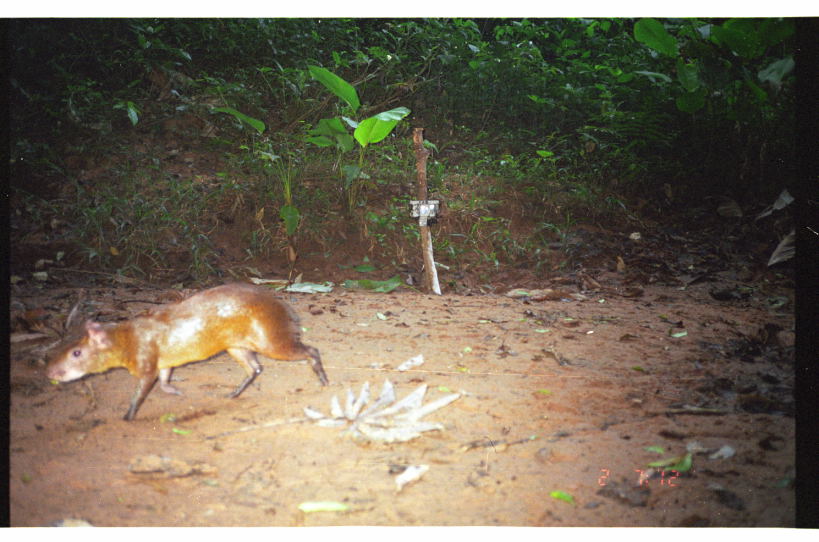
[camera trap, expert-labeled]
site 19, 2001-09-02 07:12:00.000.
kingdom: Animalia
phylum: Chordata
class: Mammalia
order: Rodentia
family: Dasyproctidae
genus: Dasyprocta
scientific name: Dasyprocta punctata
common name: central american agouti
Dasyprocta punctata (central american agouti).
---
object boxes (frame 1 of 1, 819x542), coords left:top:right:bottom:
dasyprocta punctata: 42:280:331:423